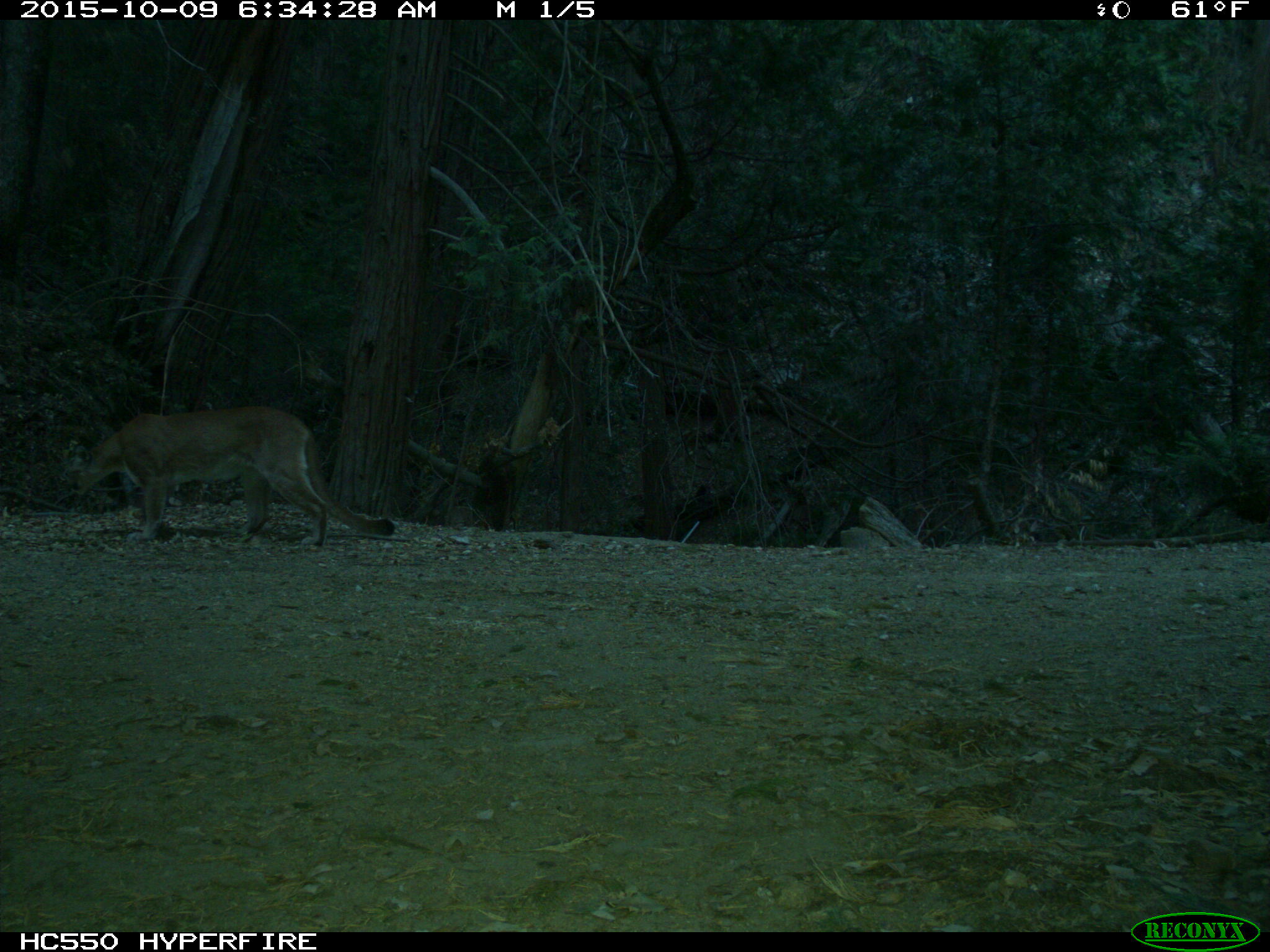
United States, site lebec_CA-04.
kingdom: Animalia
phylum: Chordata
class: Mammalia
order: Carnivora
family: Felidae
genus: Puma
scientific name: Puma concolor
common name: mountain lion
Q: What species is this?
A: Puma concolor (mountain lion).